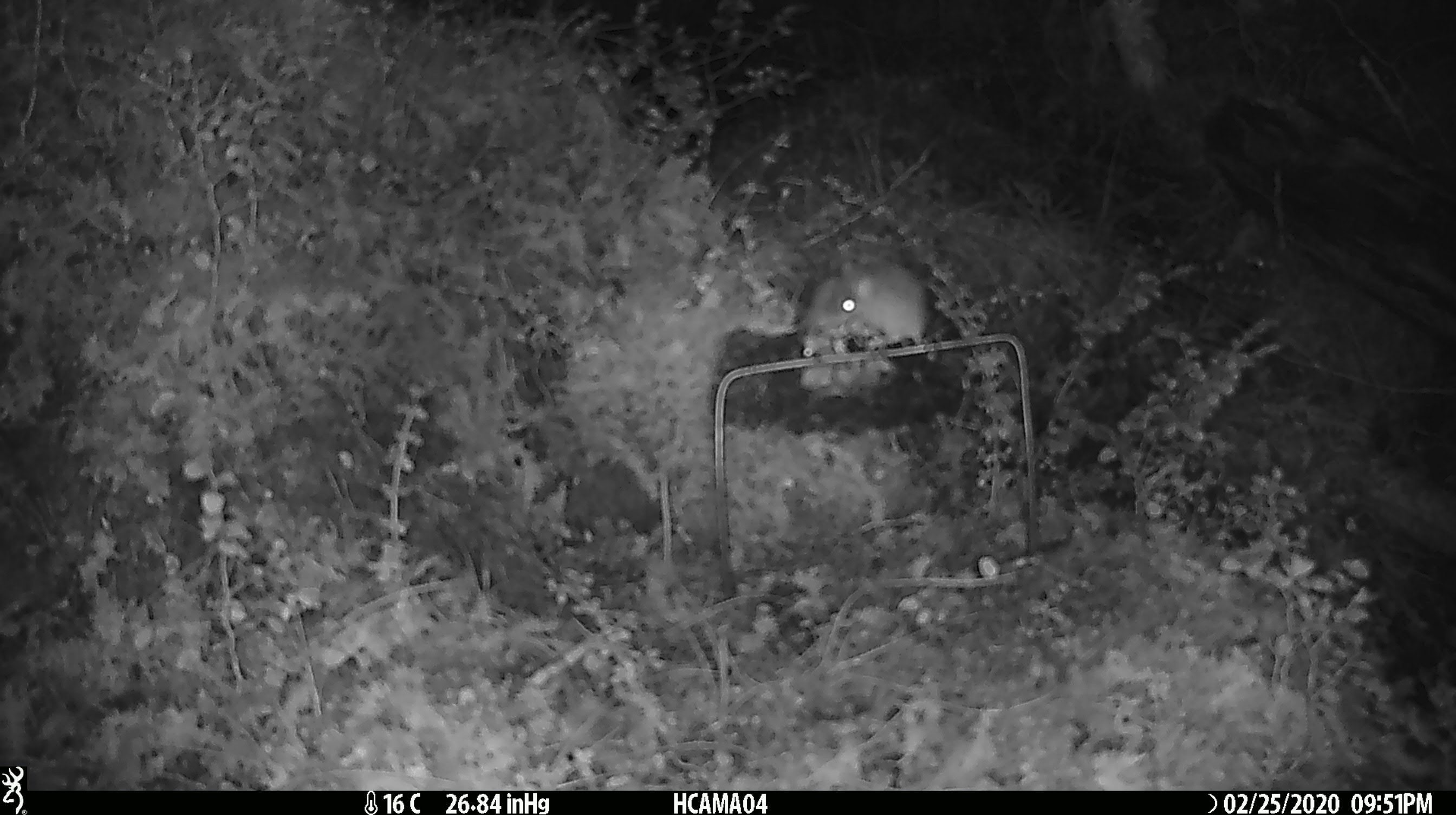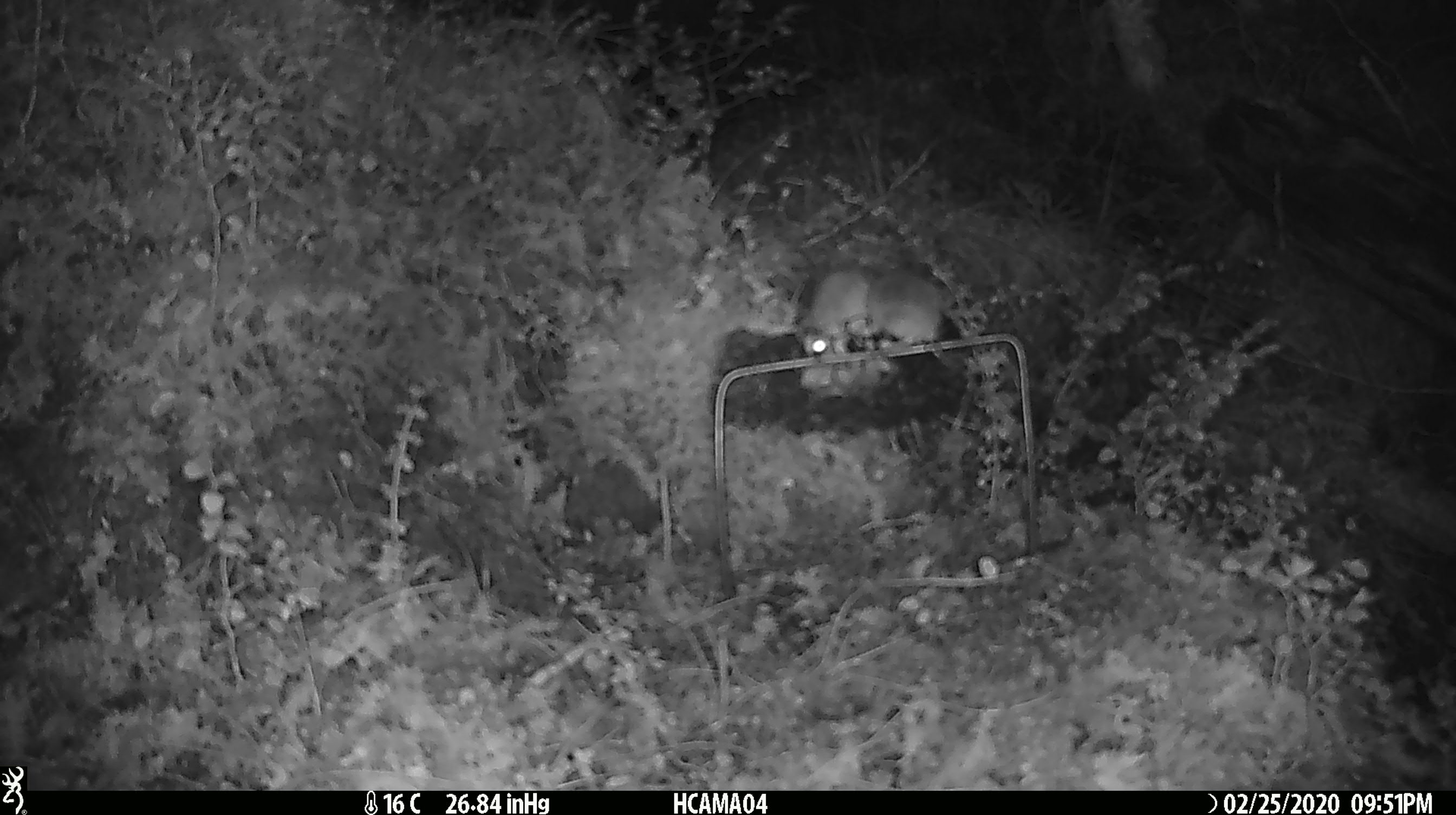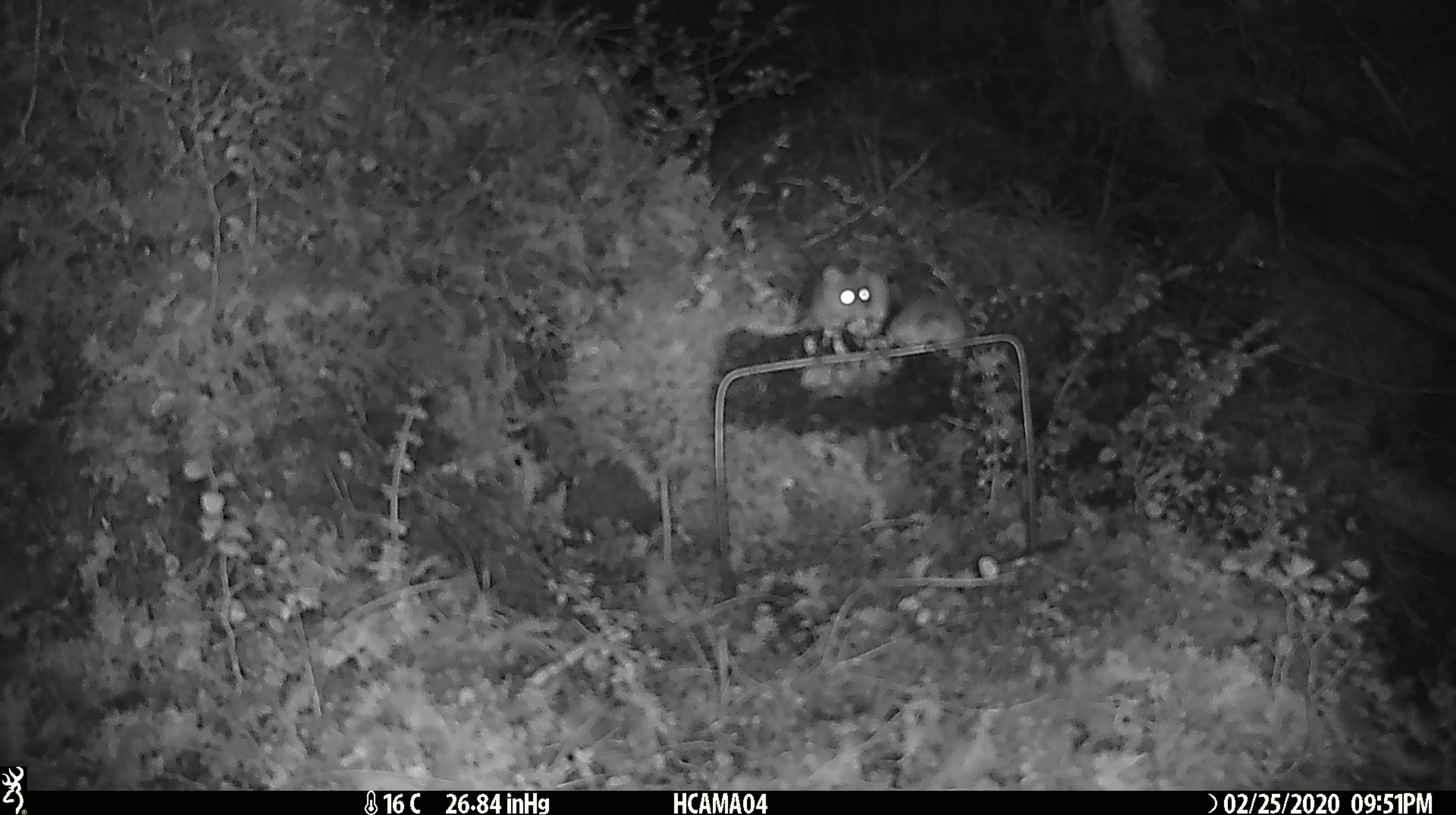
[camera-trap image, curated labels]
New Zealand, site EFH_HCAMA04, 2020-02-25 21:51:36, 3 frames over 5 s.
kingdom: Animalia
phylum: Chordata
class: Mammalia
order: Rodentia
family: Muridae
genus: Mus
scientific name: Mus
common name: mouse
Mouse (Mus).